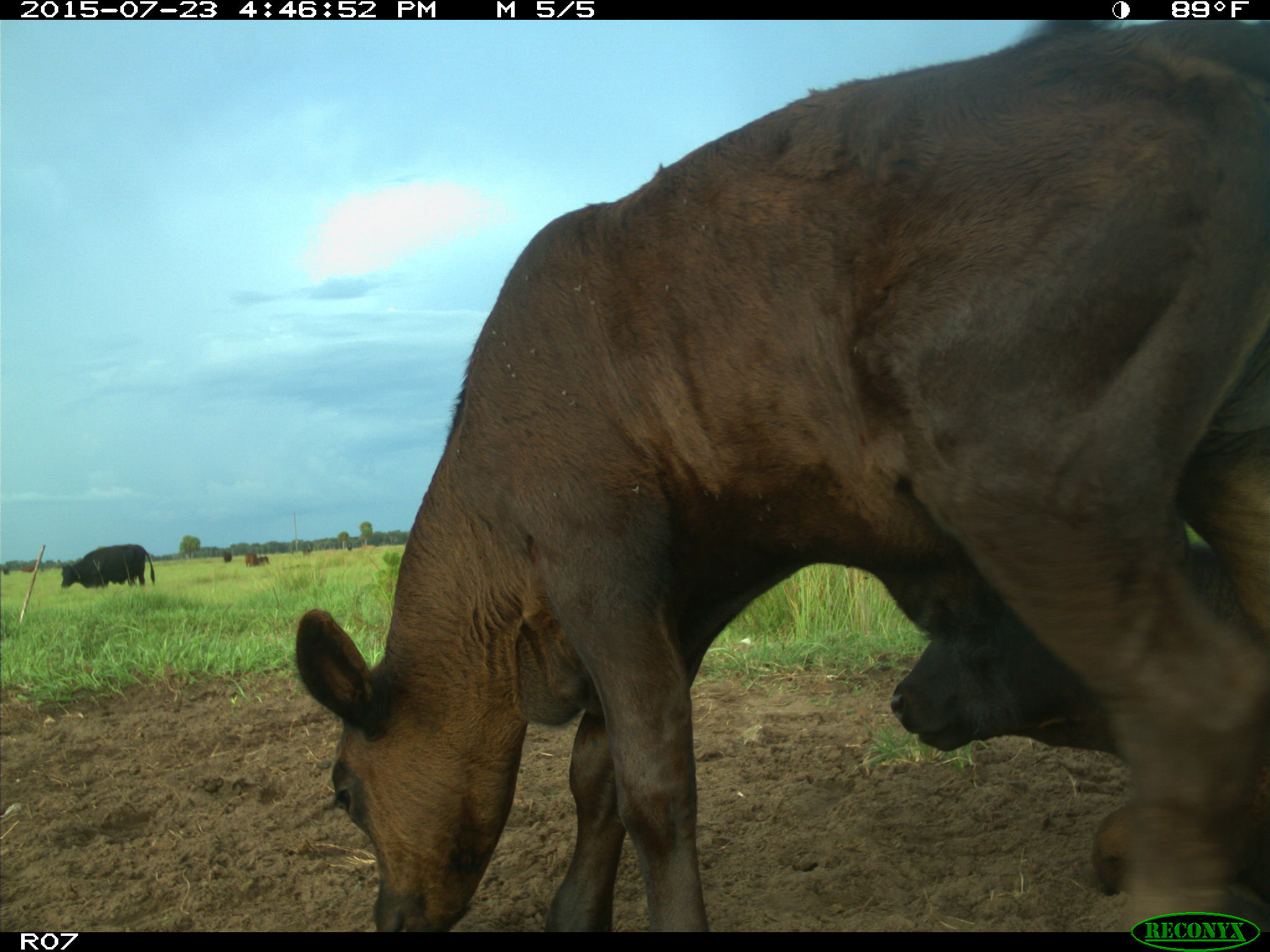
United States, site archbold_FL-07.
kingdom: Animalia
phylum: Chordata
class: Mammalia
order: Artiodactyla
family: Bovidae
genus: Bos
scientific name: Bos taurus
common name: domestic cow